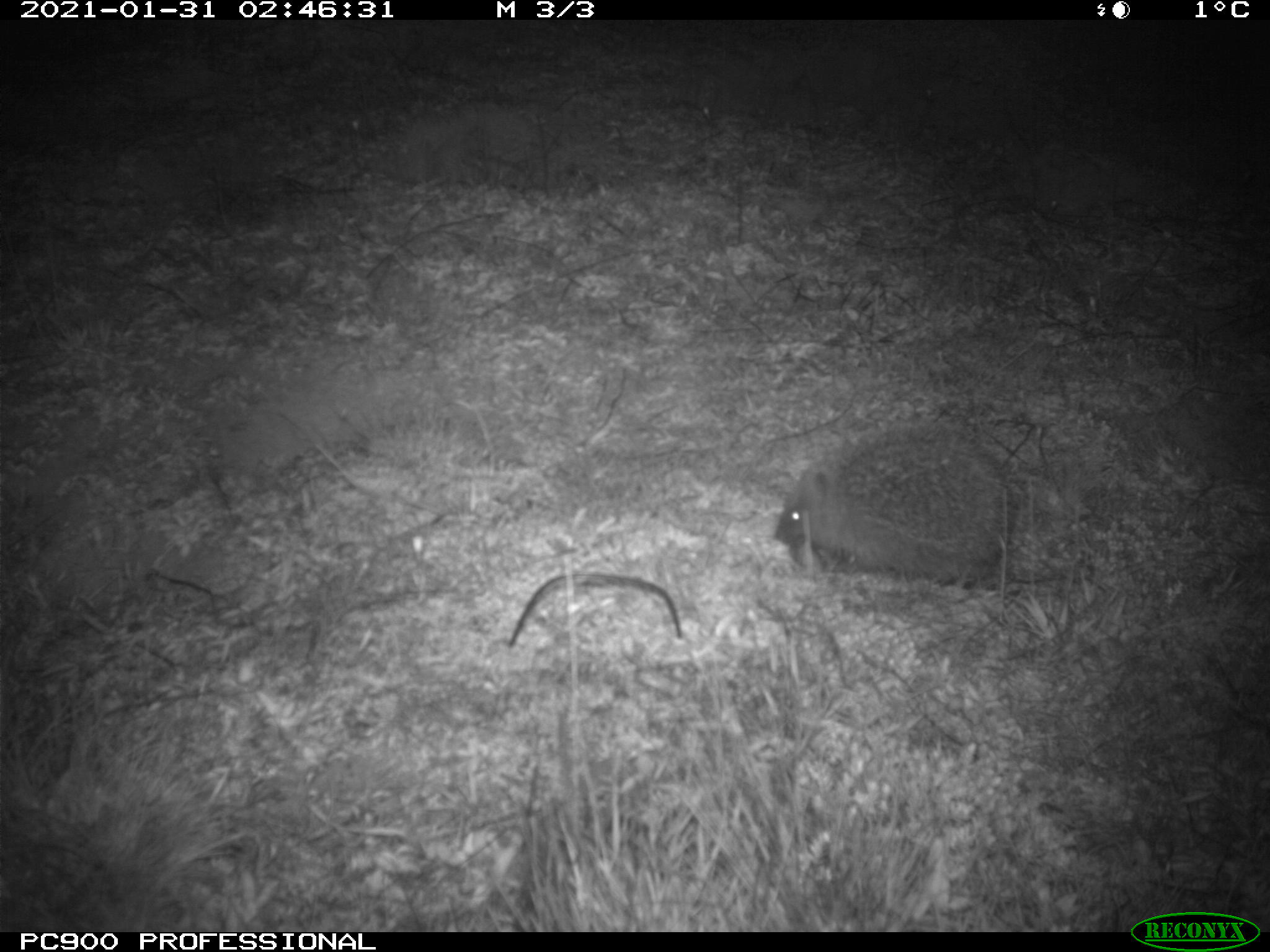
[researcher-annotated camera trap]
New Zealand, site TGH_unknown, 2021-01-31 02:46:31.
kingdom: Animalia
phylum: Chordata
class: Mammalia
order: Eulipotyphla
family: Erinaceidae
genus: Erinaceus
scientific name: Erinaceus europaeus europaeus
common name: european hedgehog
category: hedgehog